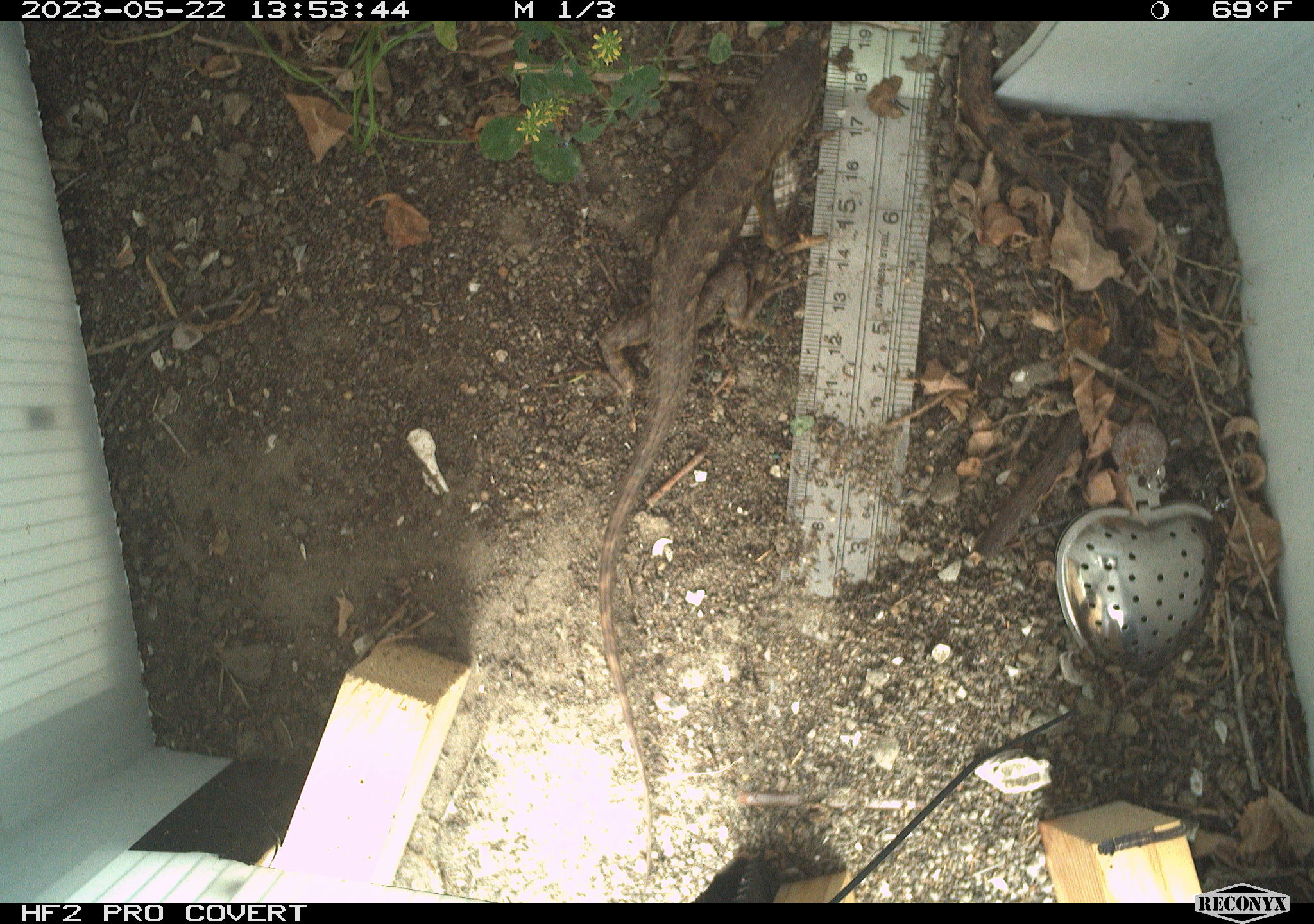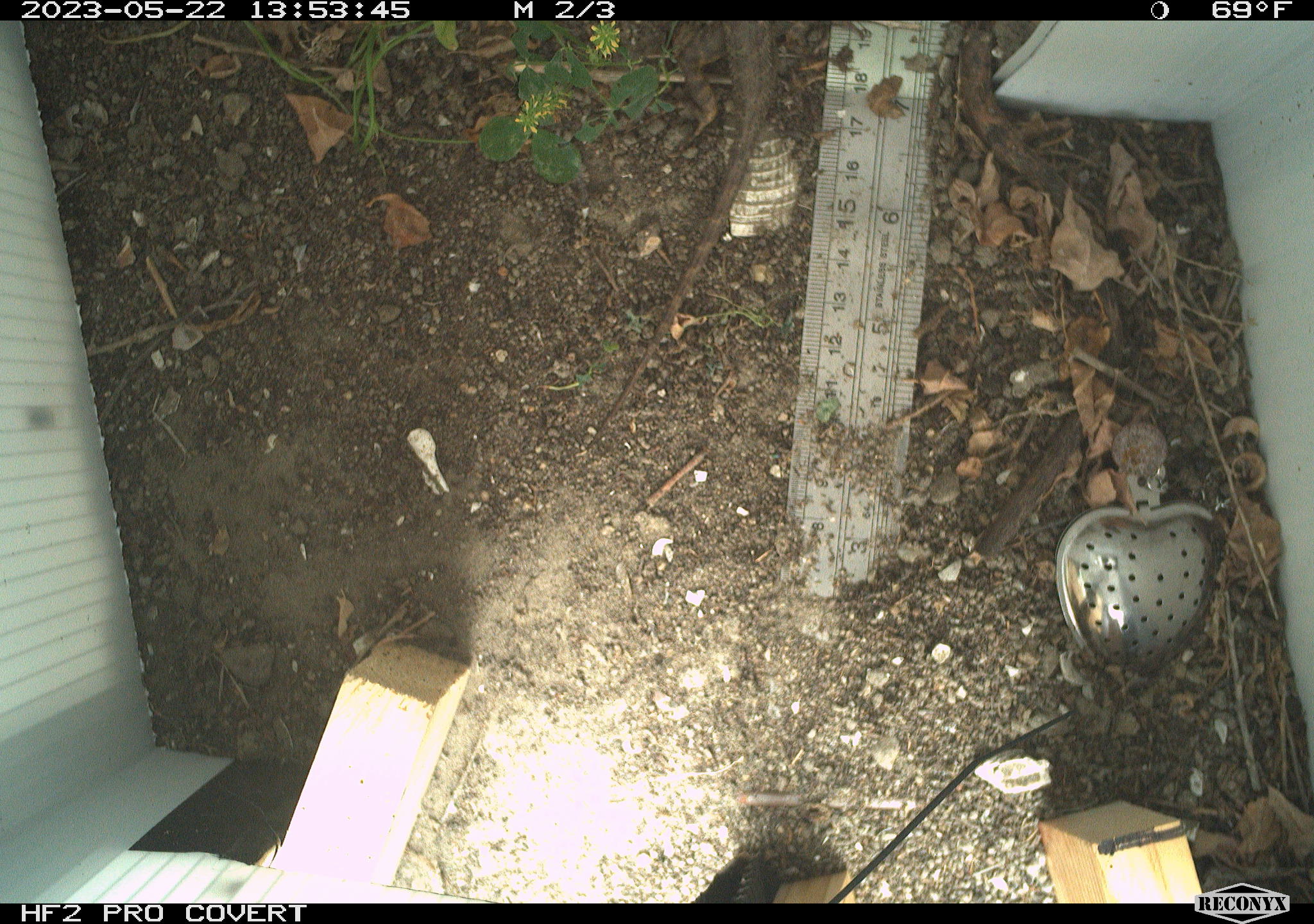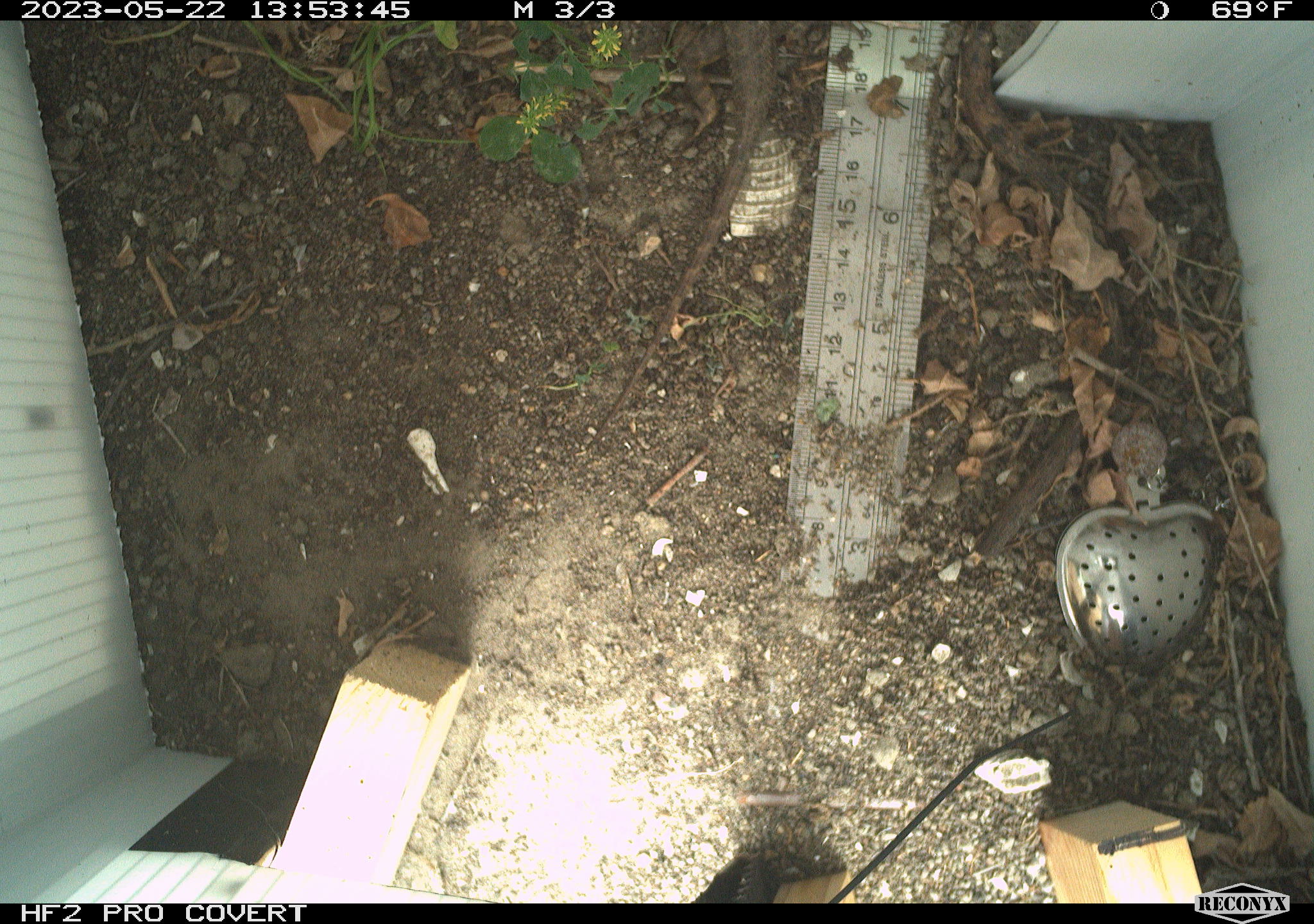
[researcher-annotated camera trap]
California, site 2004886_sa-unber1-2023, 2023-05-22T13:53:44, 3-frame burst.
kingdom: Animalia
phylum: Chordata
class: Reptilia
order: Squamata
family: Phrynosomatidae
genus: Sceloporus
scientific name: Sceloporus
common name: spiny lizards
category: sceloporus species